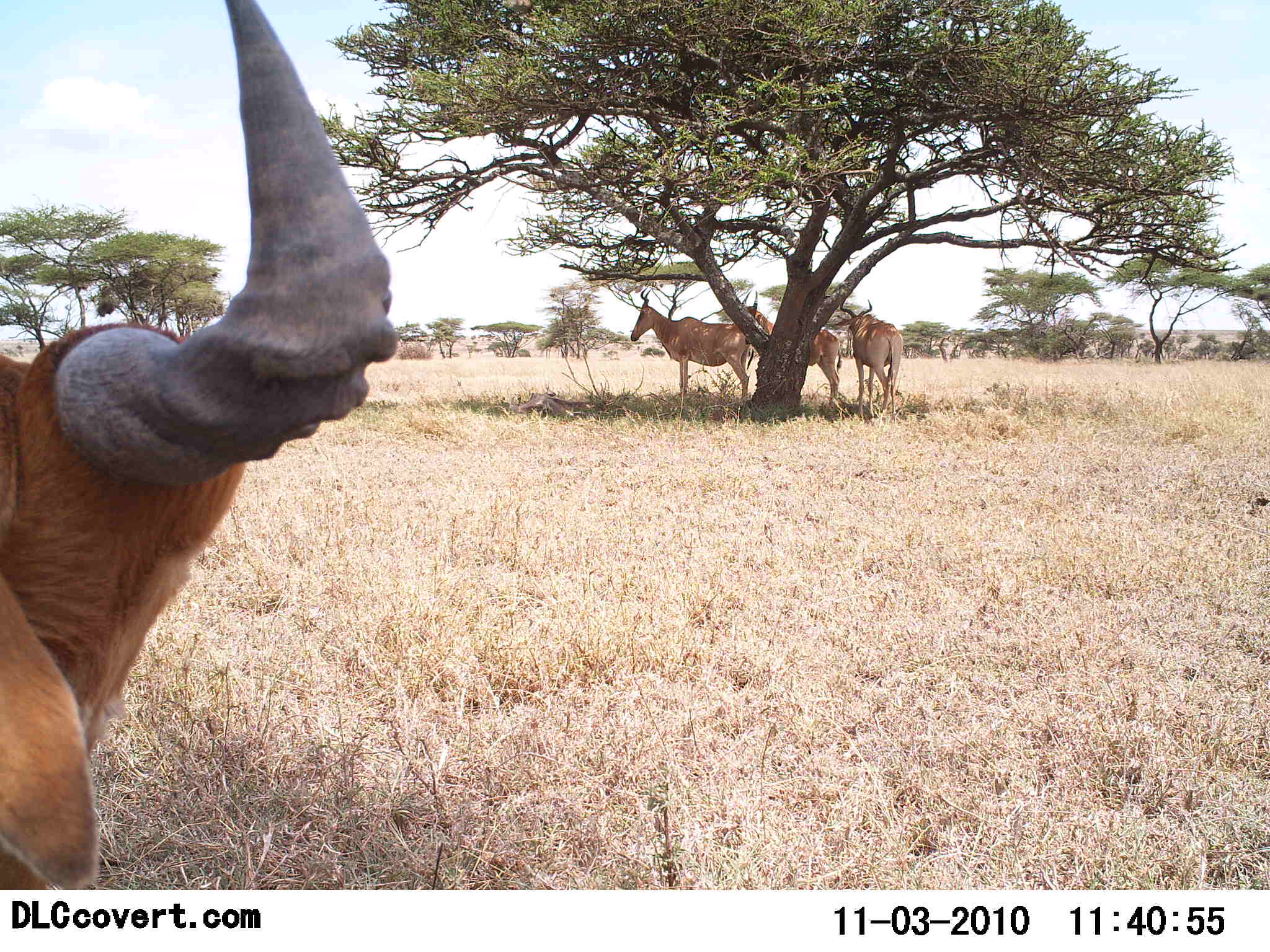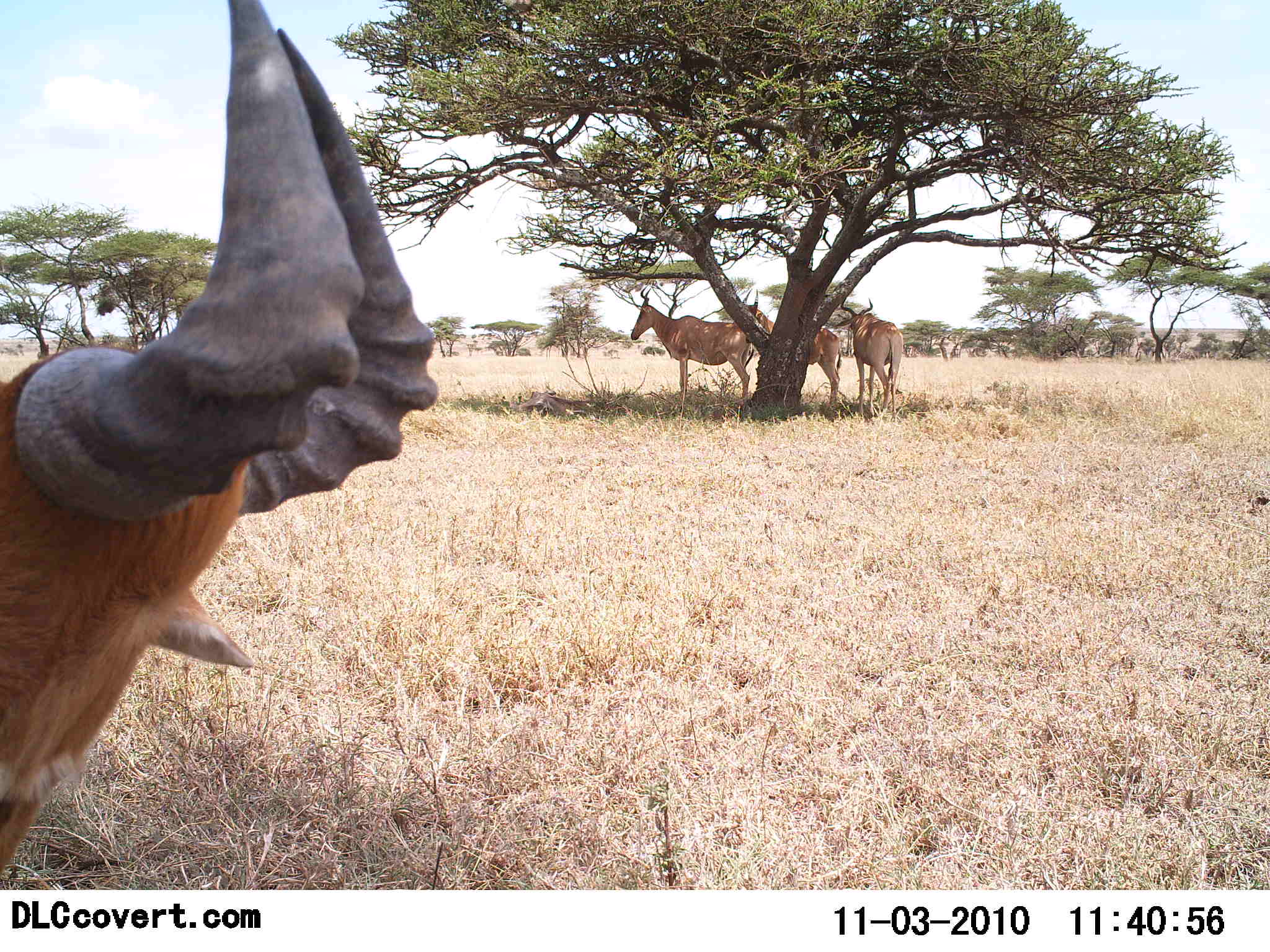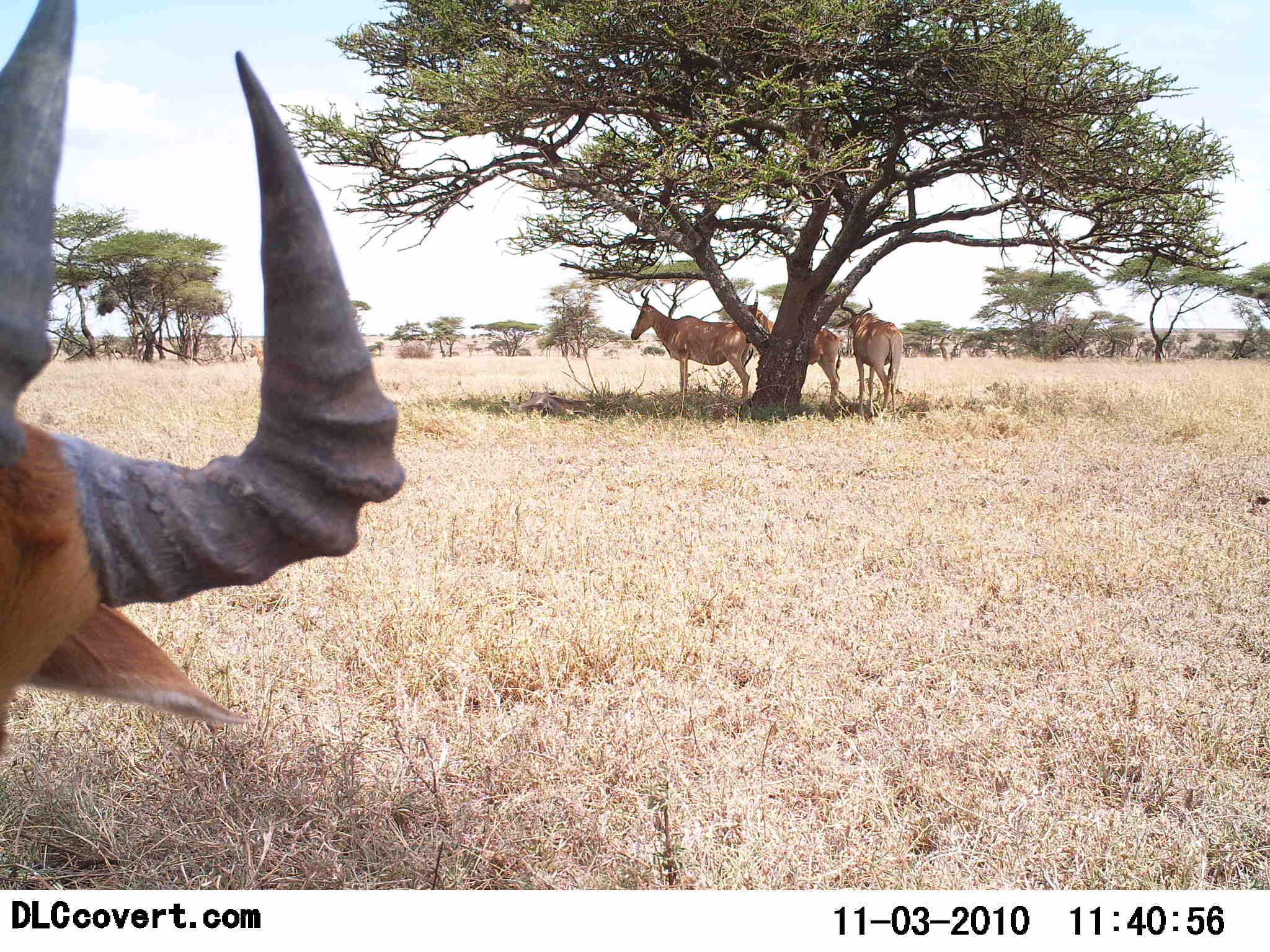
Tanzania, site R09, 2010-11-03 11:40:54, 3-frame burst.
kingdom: Animalia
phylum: Chordata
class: Mammalia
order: Artiodactyla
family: Bovidae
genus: Alcelaphus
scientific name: Alcelaphus buselaphus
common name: hartebeest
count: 4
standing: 70%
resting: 40%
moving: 5%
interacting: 0%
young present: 0%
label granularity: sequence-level